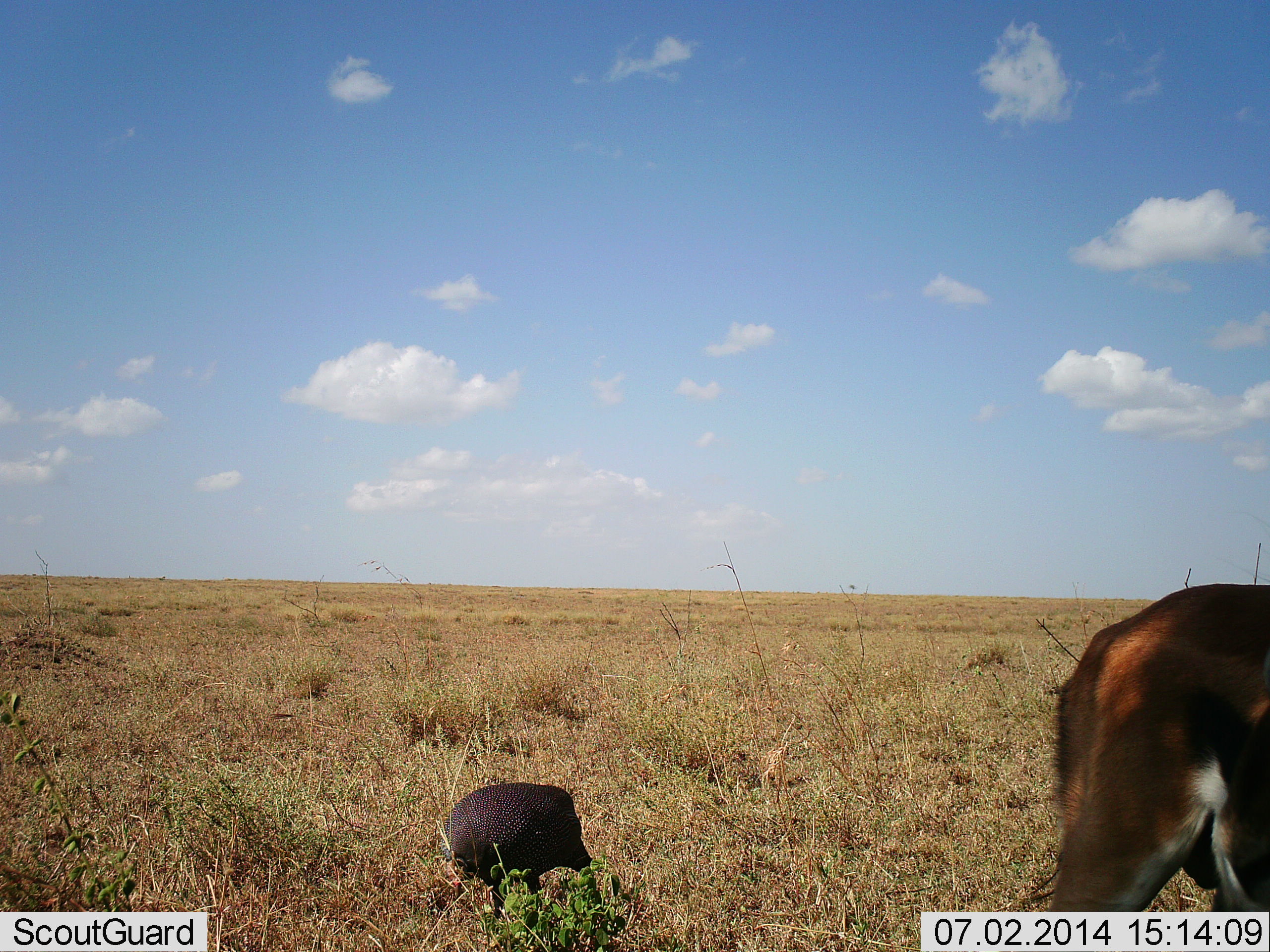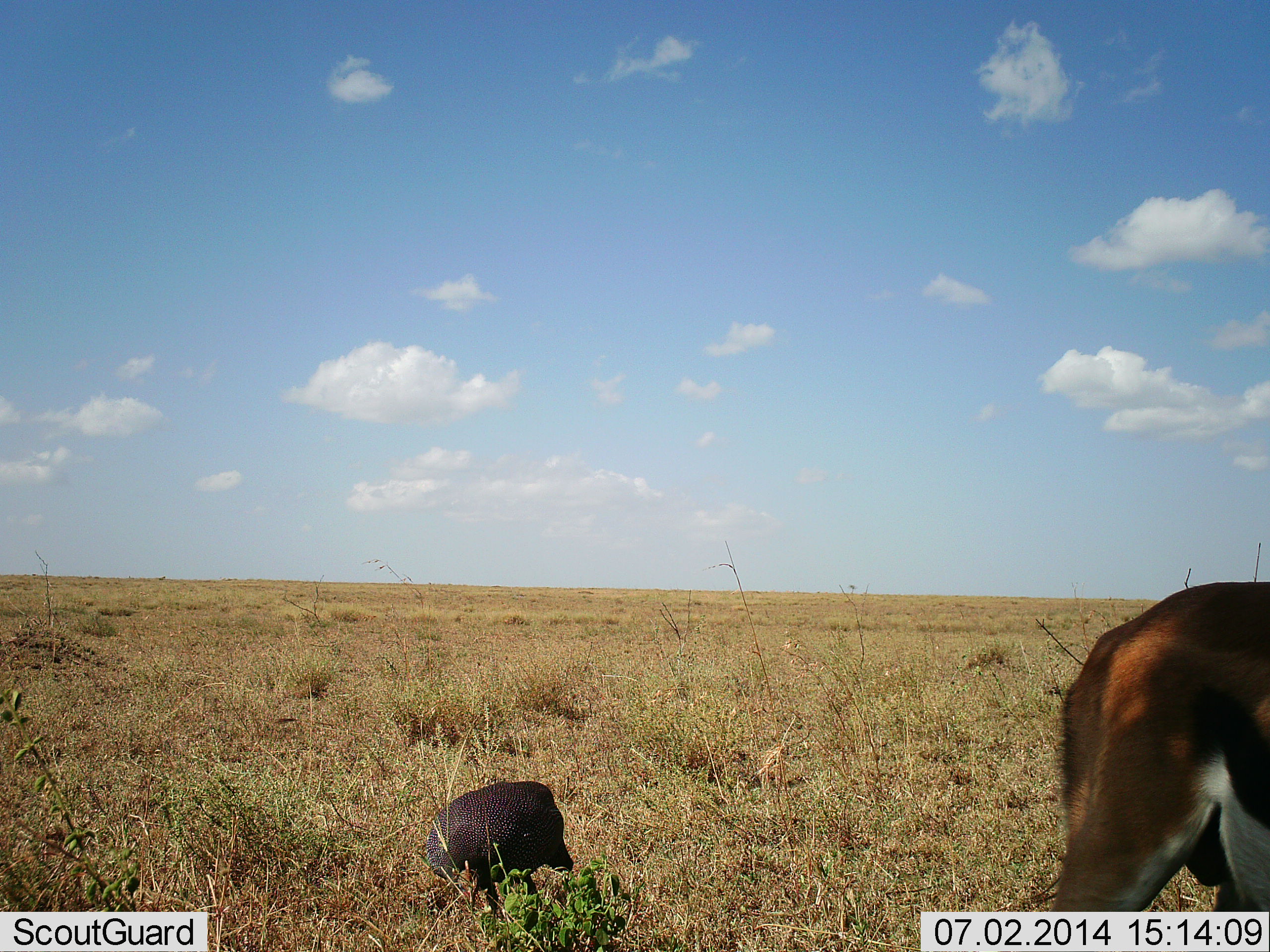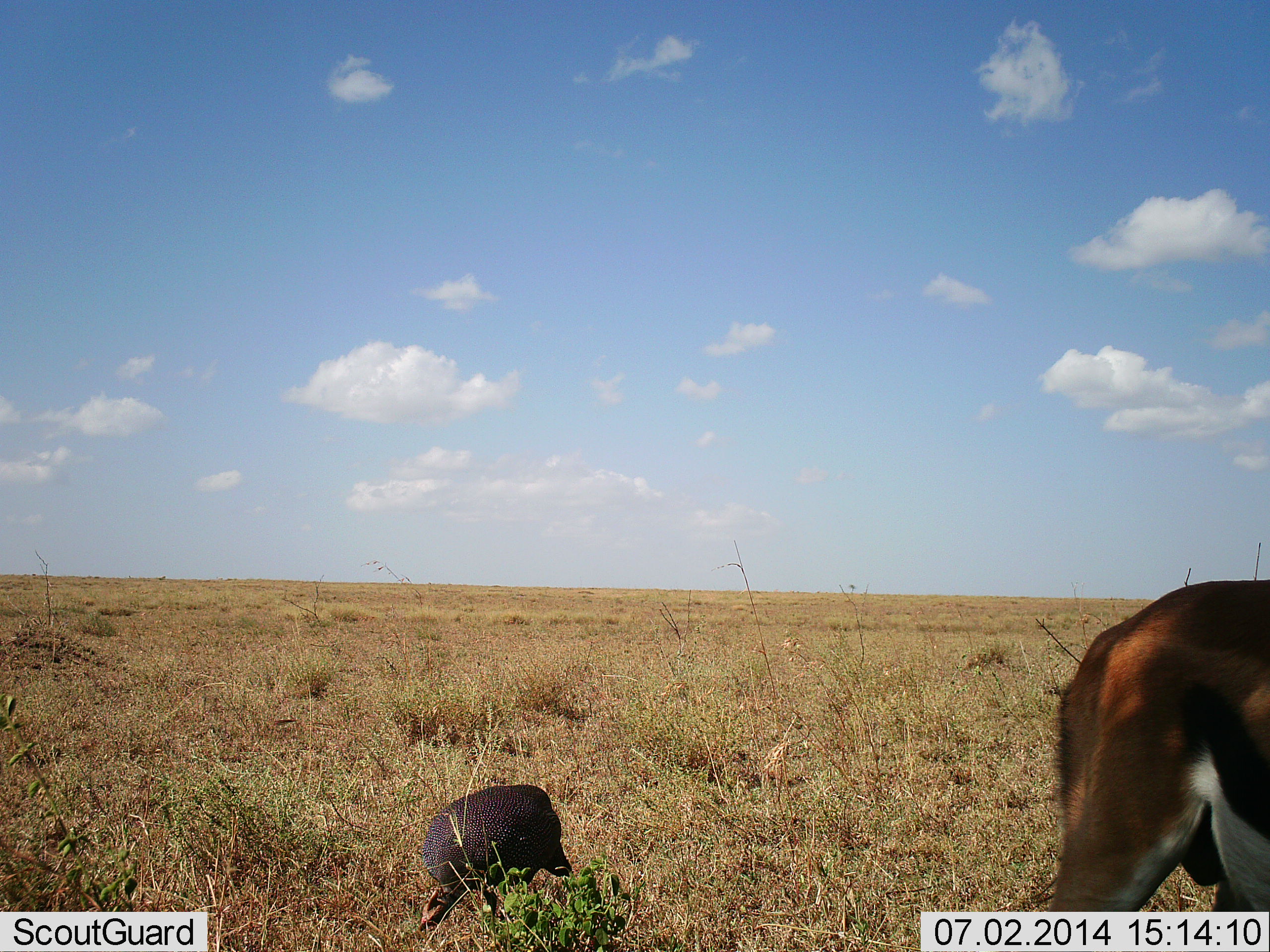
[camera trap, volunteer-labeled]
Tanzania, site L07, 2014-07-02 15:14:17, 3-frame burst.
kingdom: Animalia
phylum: Chordata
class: Mammalia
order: Artiodactyla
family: Bovidae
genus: Eudorcas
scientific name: Eudorcas thomsonii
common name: thomson's gazelle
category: gazellethomsons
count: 1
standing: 61%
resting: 0%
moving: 6%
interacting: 0%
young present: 0%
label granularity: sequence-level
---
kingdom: Animalia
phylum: Chordata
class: Aves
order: Galliformes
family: Numididae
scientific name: Numididae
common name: guinea fowl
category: guineafowl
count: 1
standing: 11%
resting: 0%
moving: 11%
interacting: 0%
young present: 0%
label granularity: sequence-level